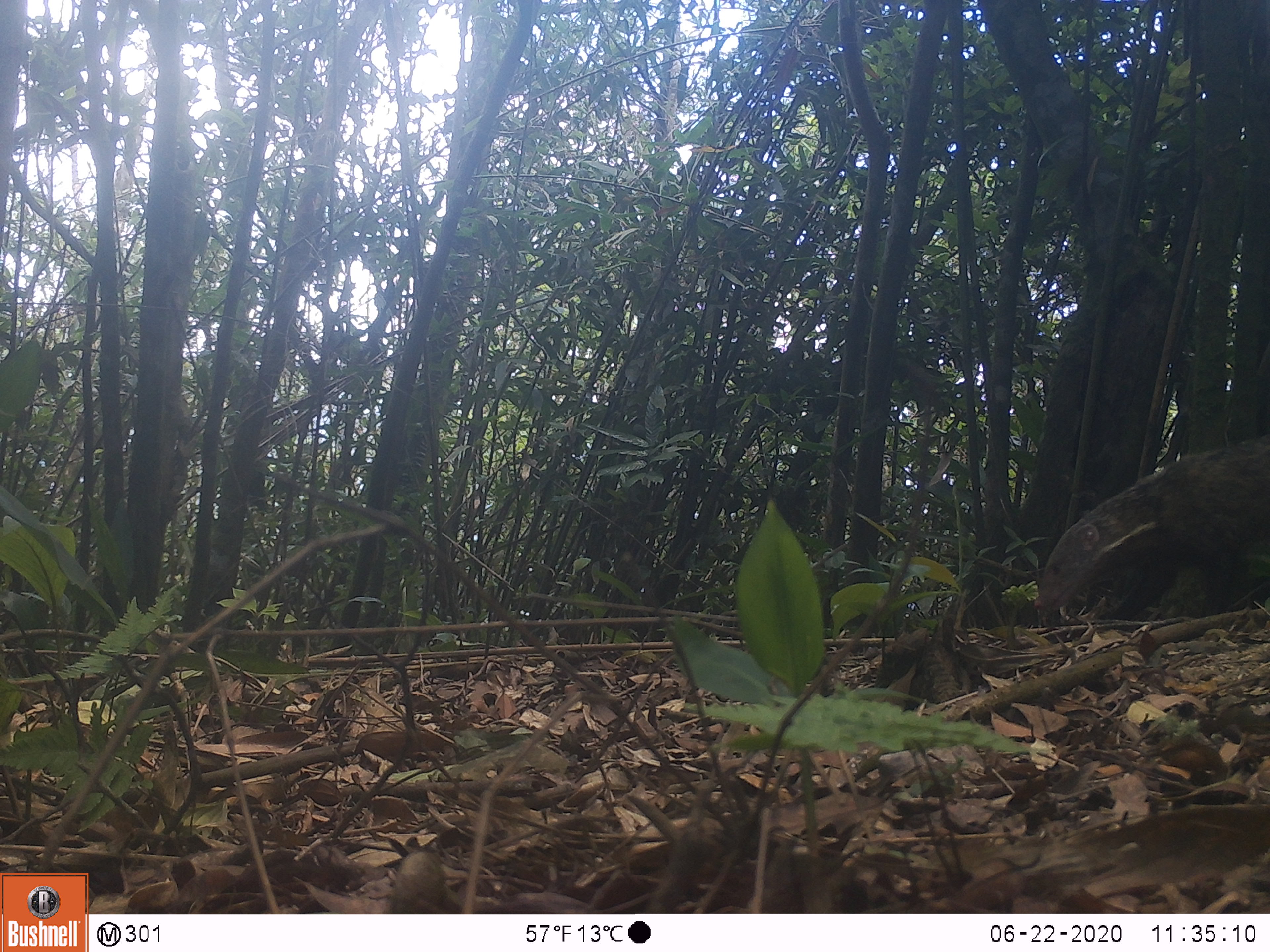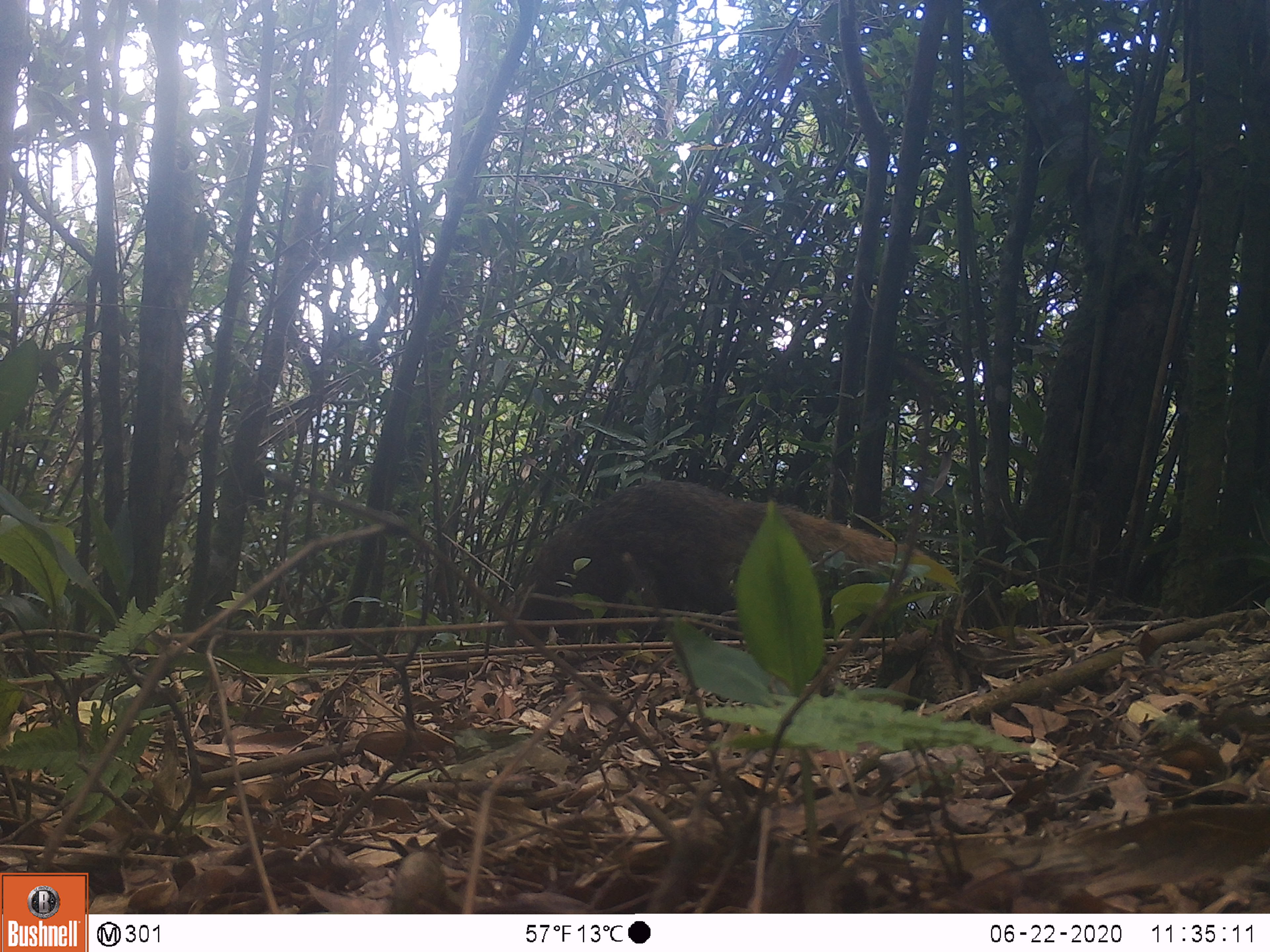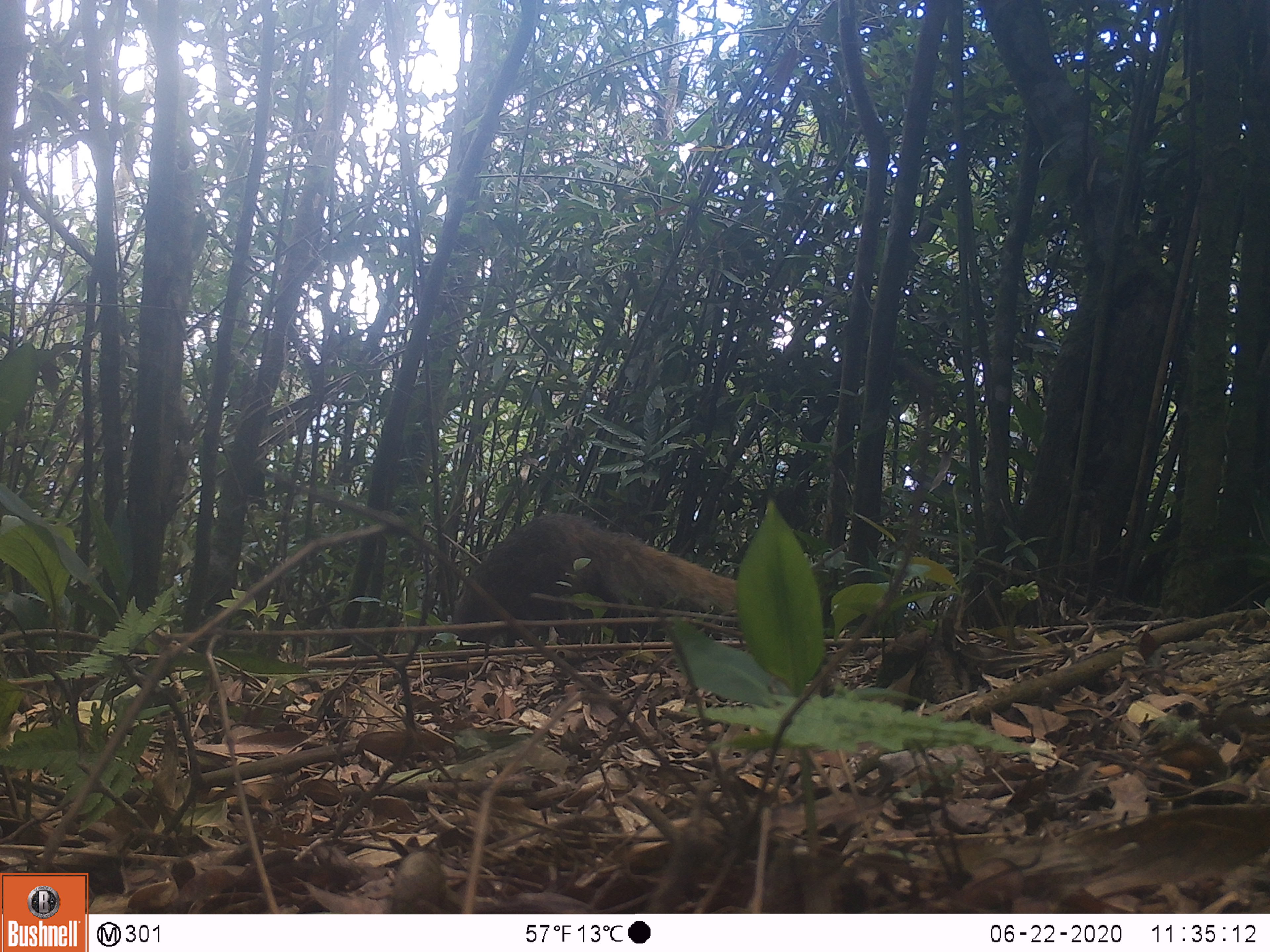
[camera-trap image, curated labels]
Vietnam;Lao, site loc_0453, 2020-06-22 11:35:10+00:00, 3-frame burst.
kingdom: Animalia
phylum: Chordata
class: Mammalia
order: Carnivora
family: Herpestidae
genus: Urva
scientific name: Urva urva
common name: crab-eating mongoose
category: crab eating mongoose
Crab eating mongoose (crab-eating mongoose) (Urva urva). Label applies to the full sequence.